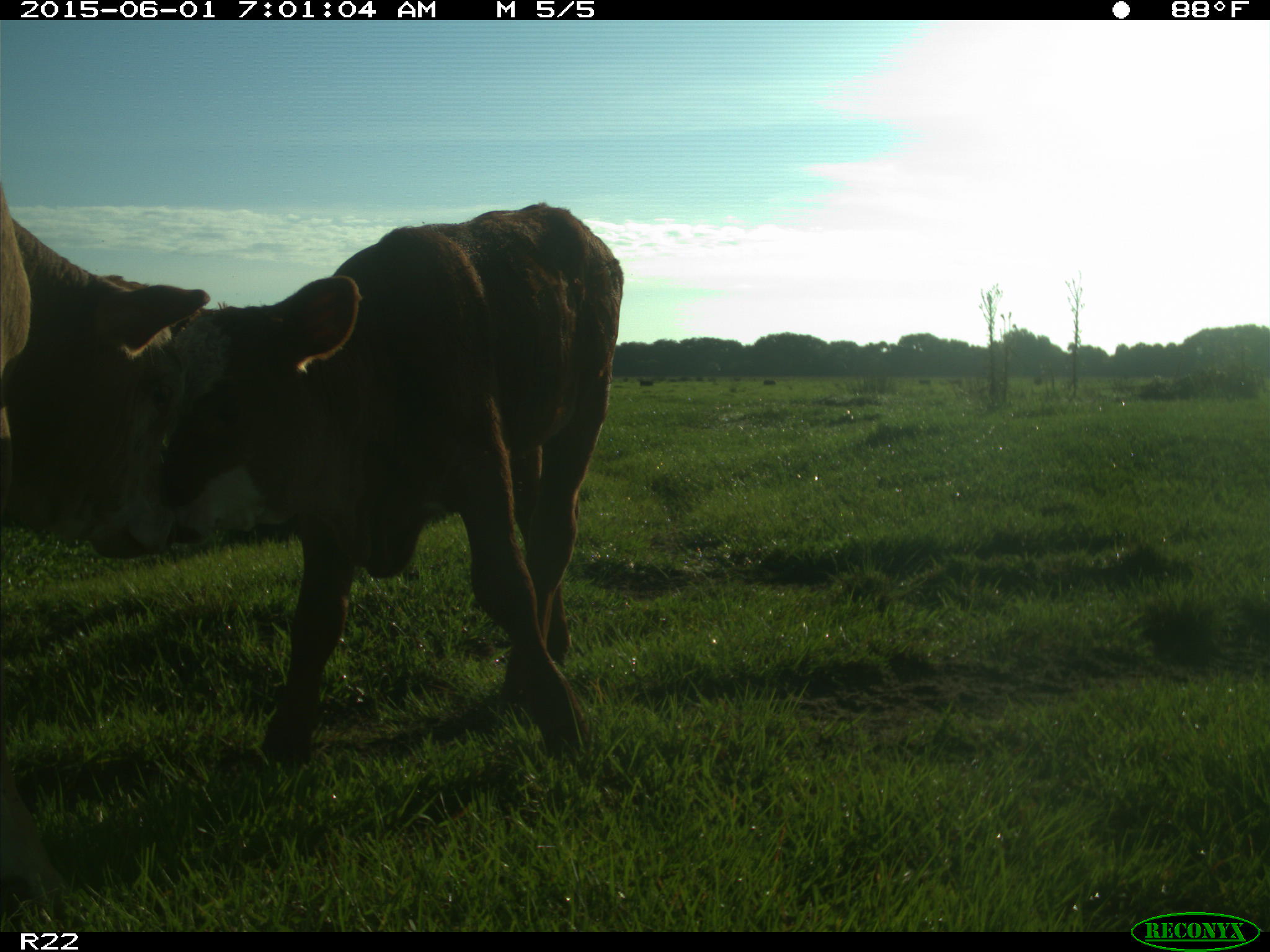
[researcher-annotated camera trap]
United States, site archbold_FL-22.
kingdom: Animalia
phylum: Chordata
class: Mammalia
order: Artiodactyla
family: Bovidae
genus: Bos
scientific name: Bos taurus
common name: domestic cow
Bos taurus (domestic cow).